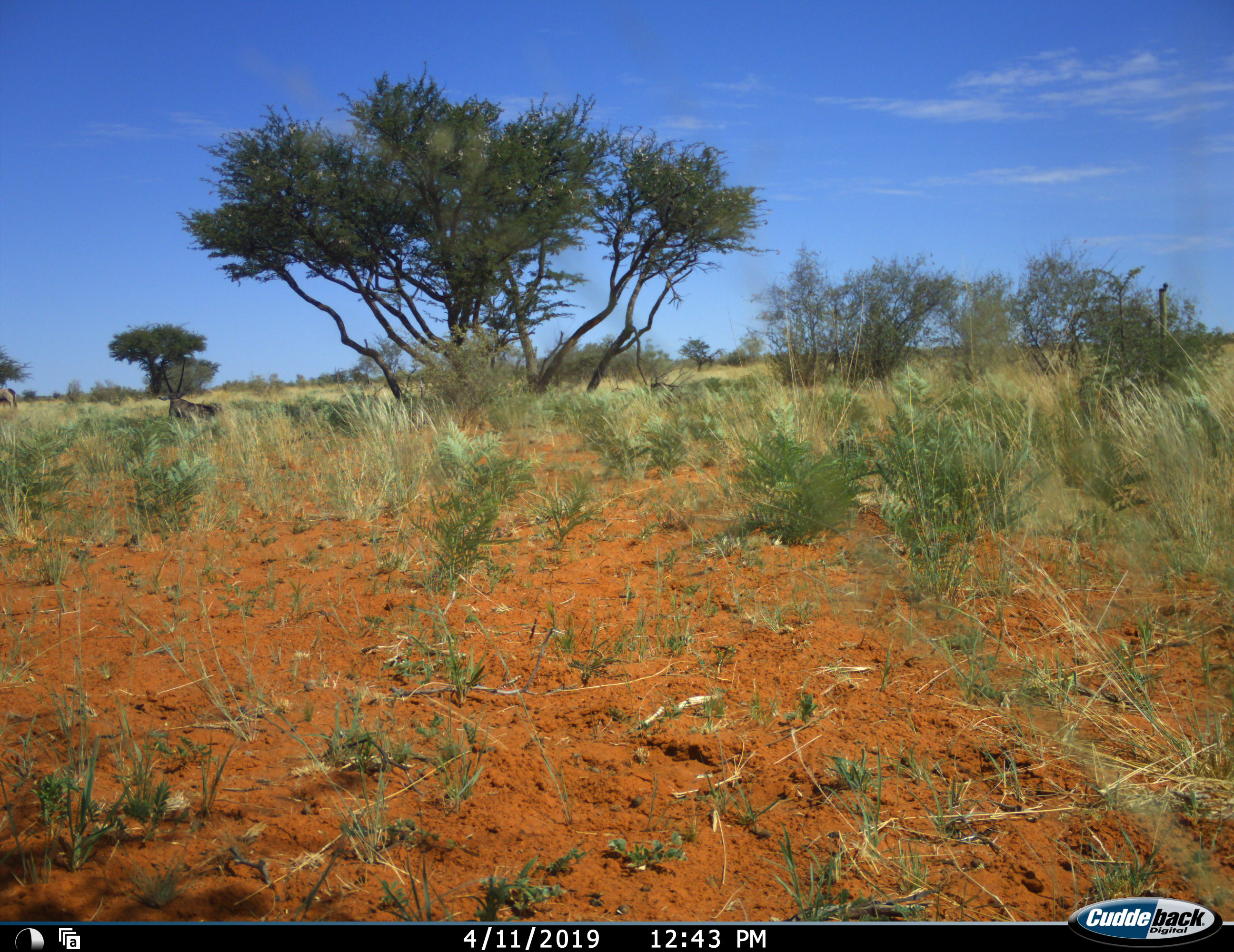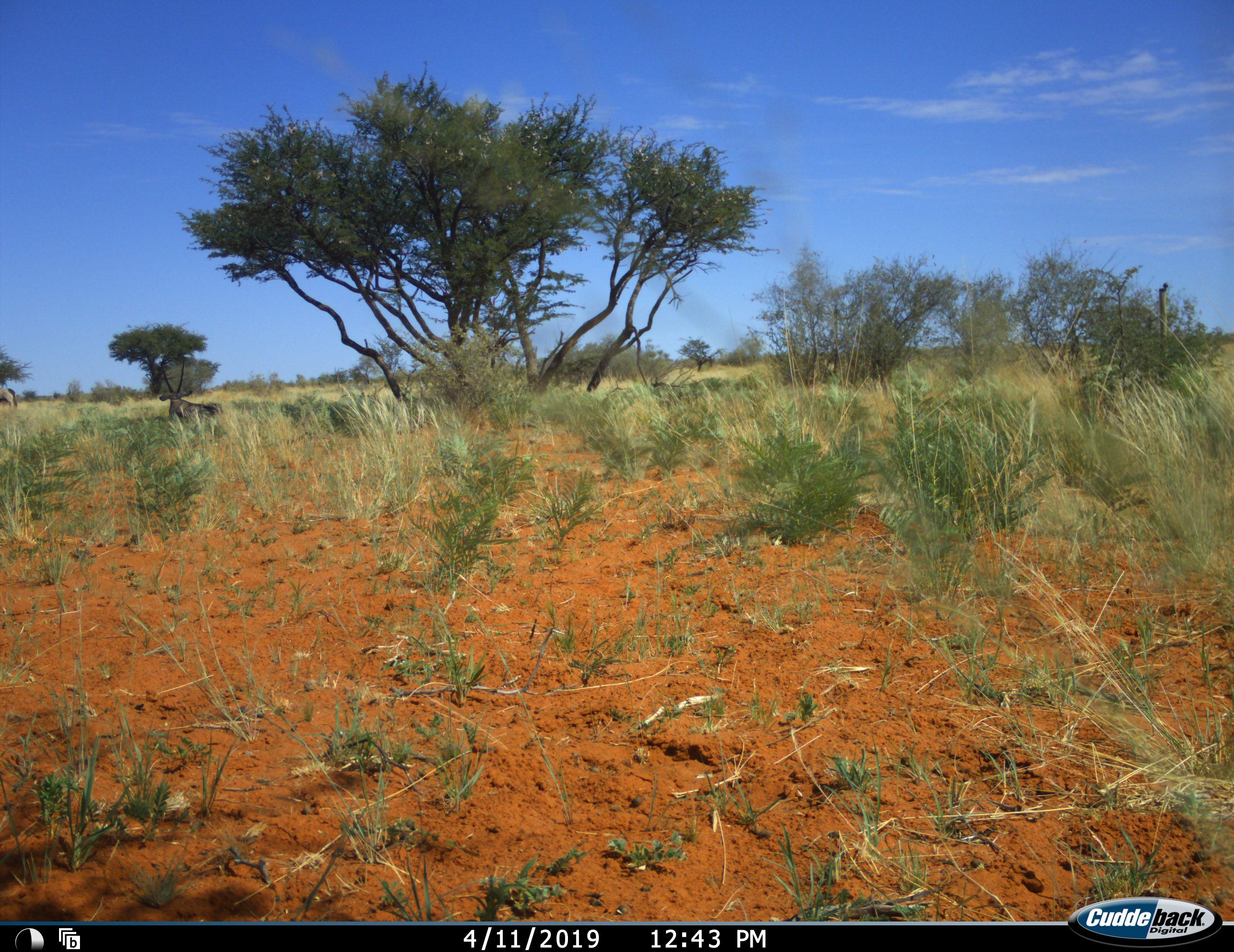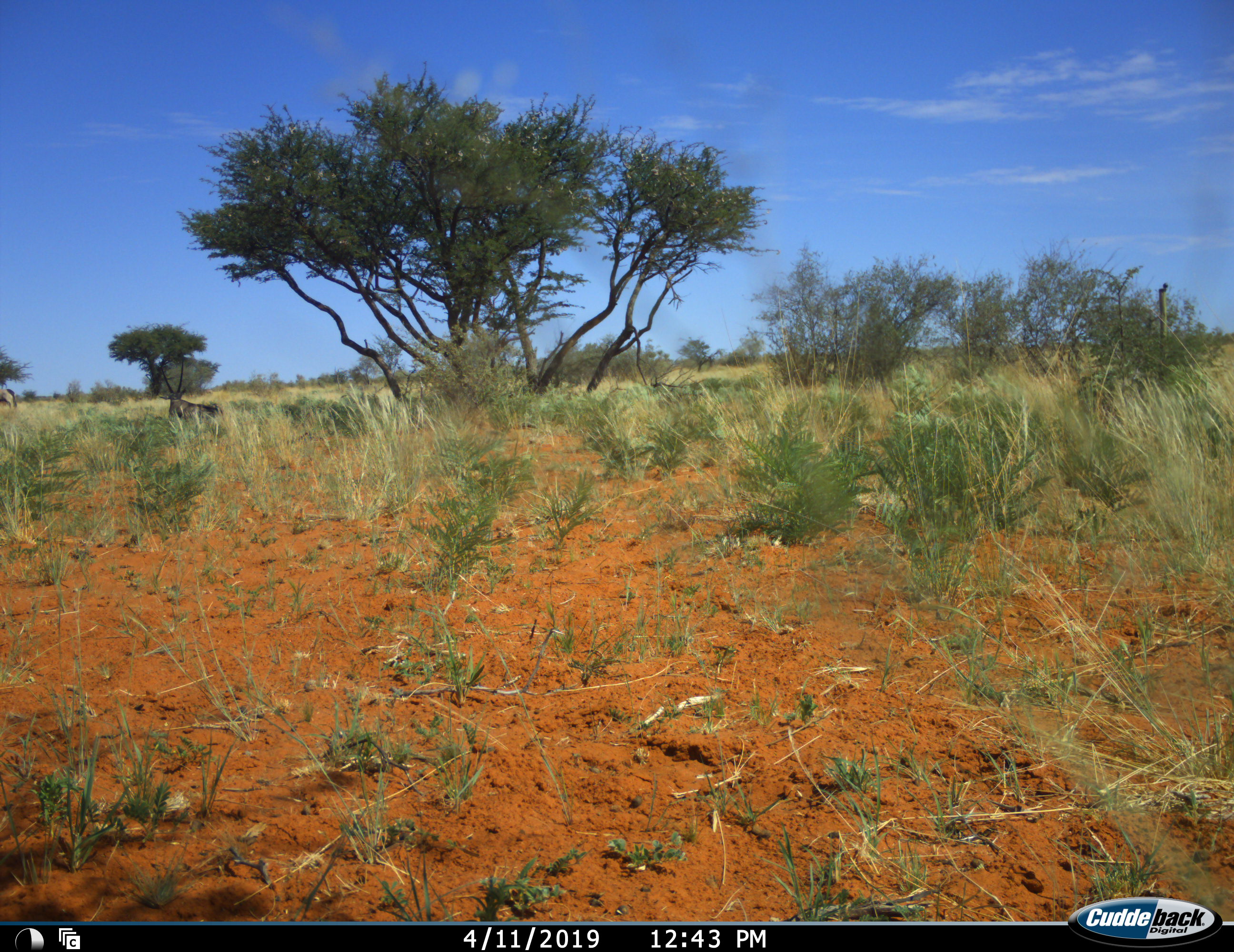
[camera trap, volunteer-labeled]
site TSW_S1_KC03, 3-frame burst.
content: unidentified animal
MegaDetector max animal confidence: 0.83